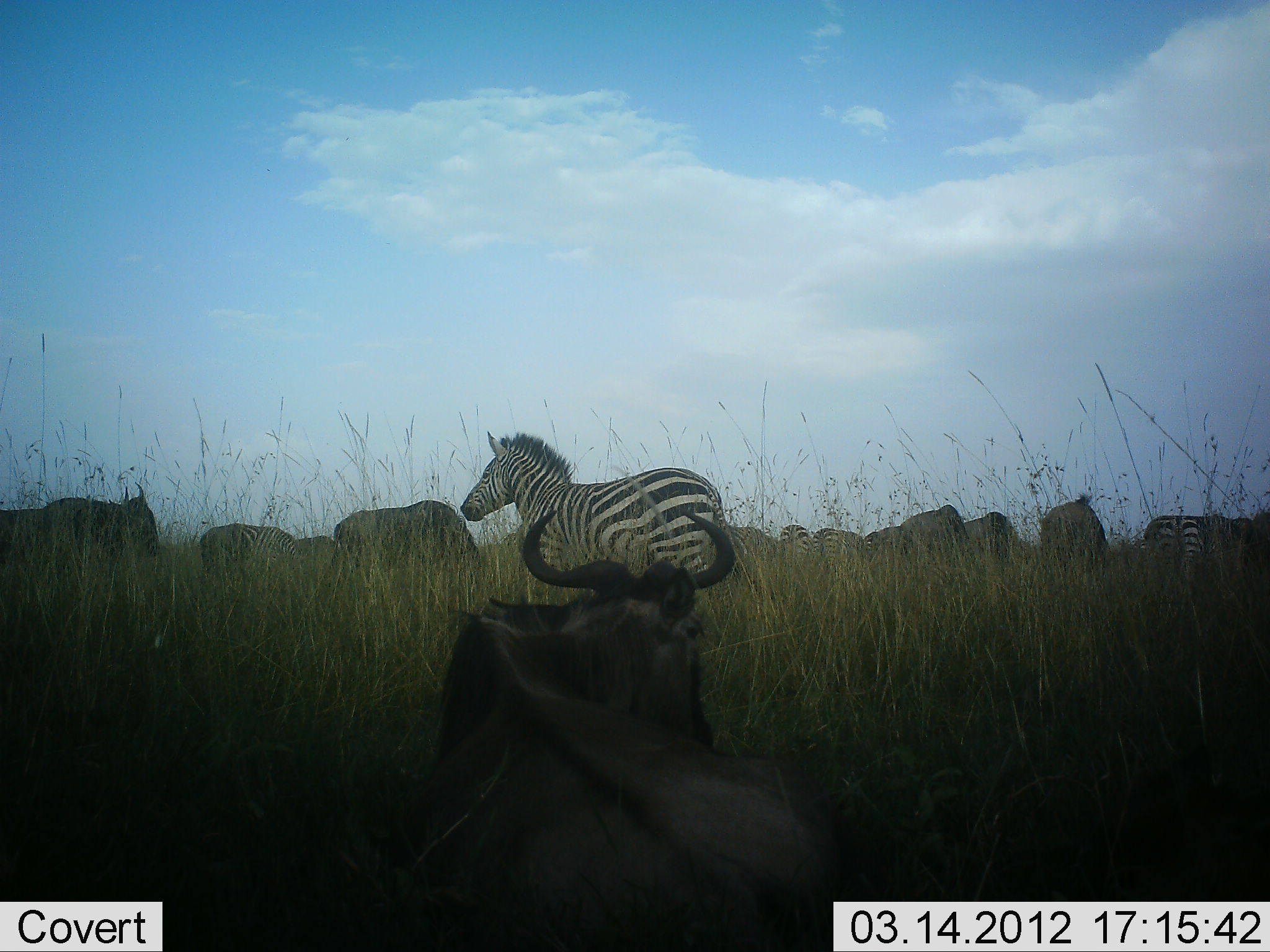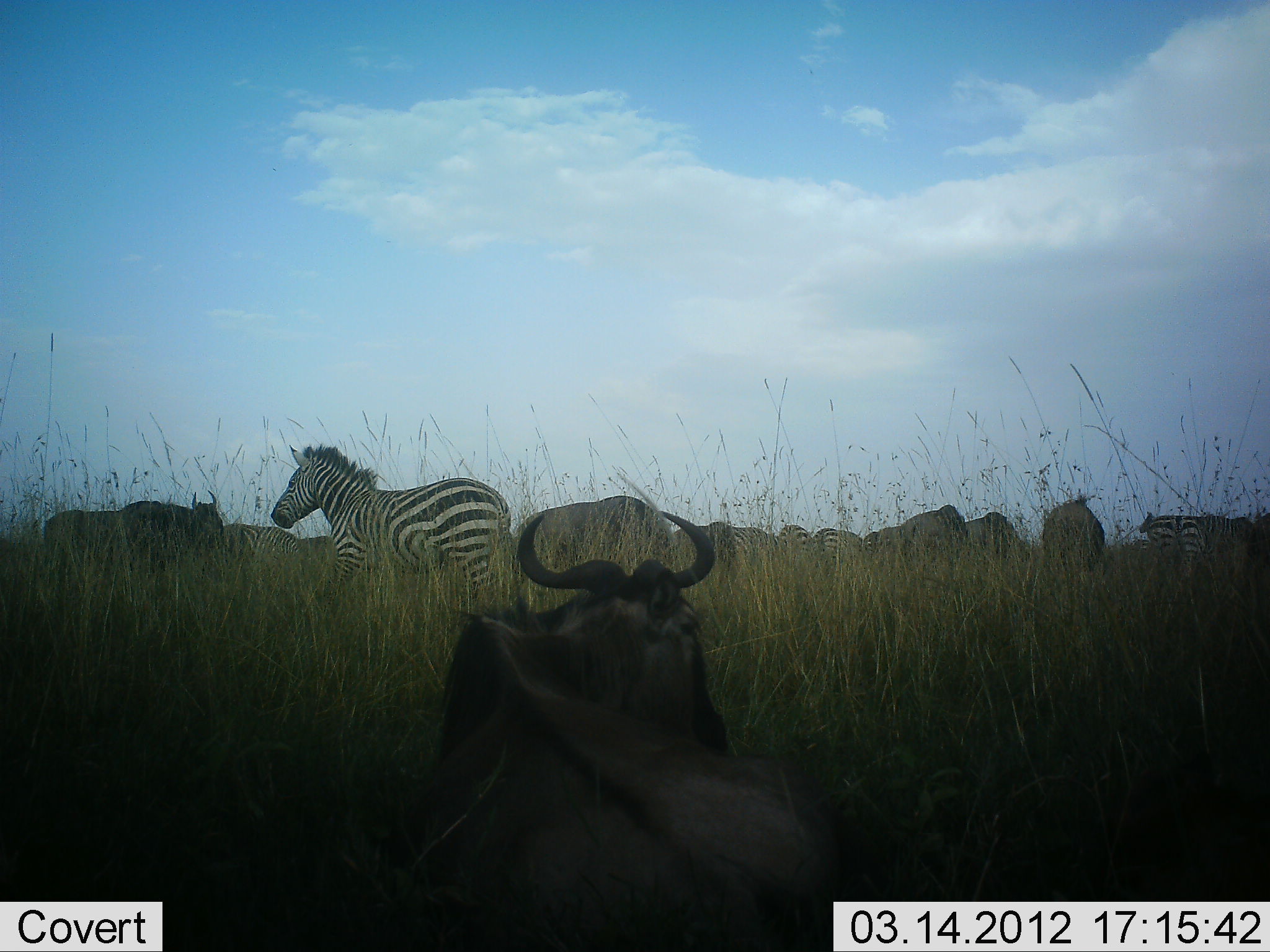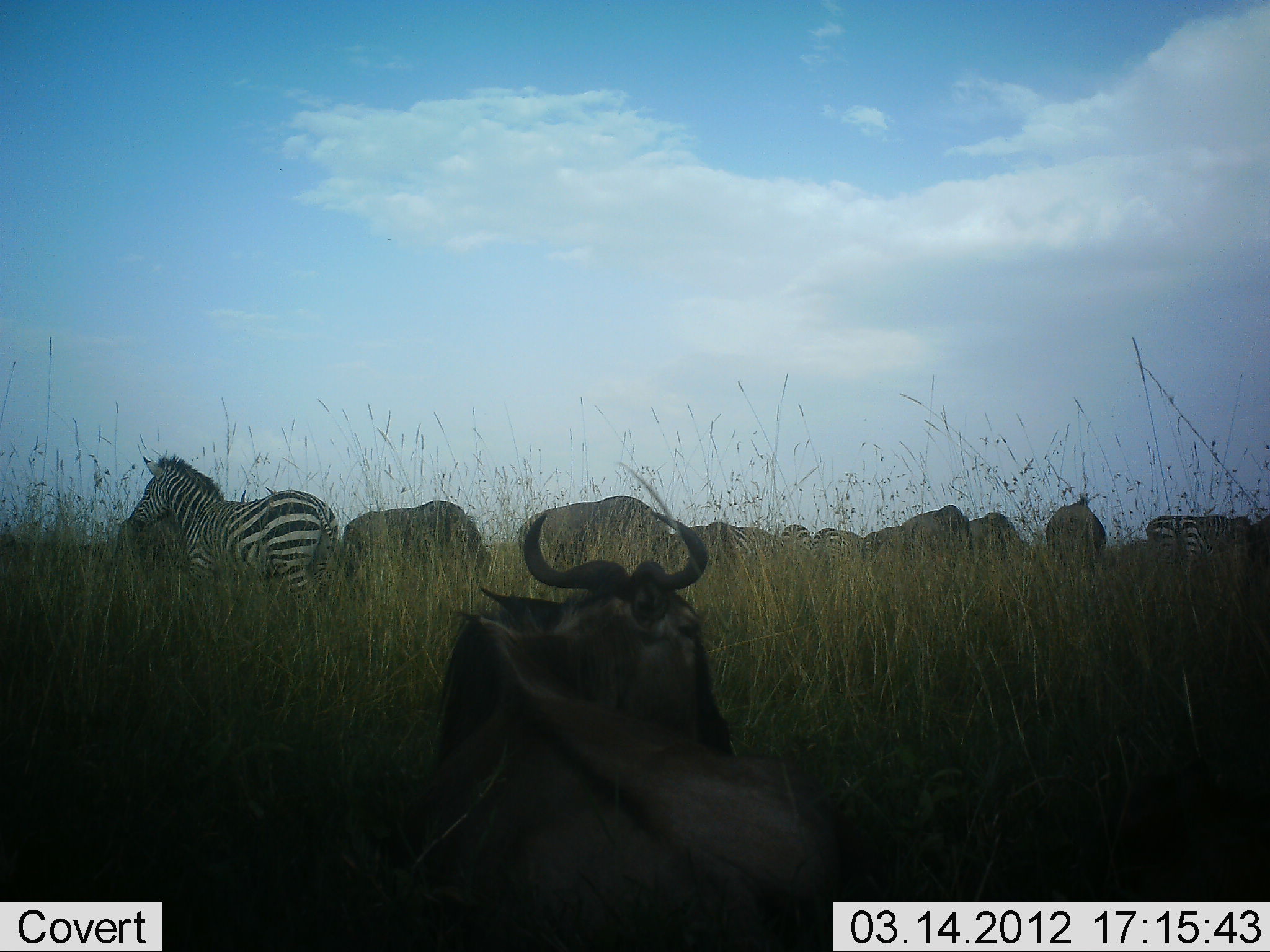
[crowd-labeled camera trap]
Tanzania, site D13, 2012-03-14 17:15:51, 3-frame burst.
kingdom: Animalia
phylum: Chordata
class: Mammalia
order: Artiodactyla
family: Bovidae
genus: Connochaetes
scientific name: Connochaetes taurinus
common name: blue wildebeest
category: wildebeest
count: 7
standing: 67%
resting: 93%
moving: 26%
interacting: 0%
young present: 0%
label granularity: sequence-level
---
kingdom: Animalia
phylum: Chordata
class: Mammalia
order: Perissodactyla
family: Equidae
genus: Equus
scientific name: Equus quagga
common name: plains zebra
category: zebra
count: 5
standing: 56%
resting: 0%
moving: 84%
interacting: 0%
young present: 0%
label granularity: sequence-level